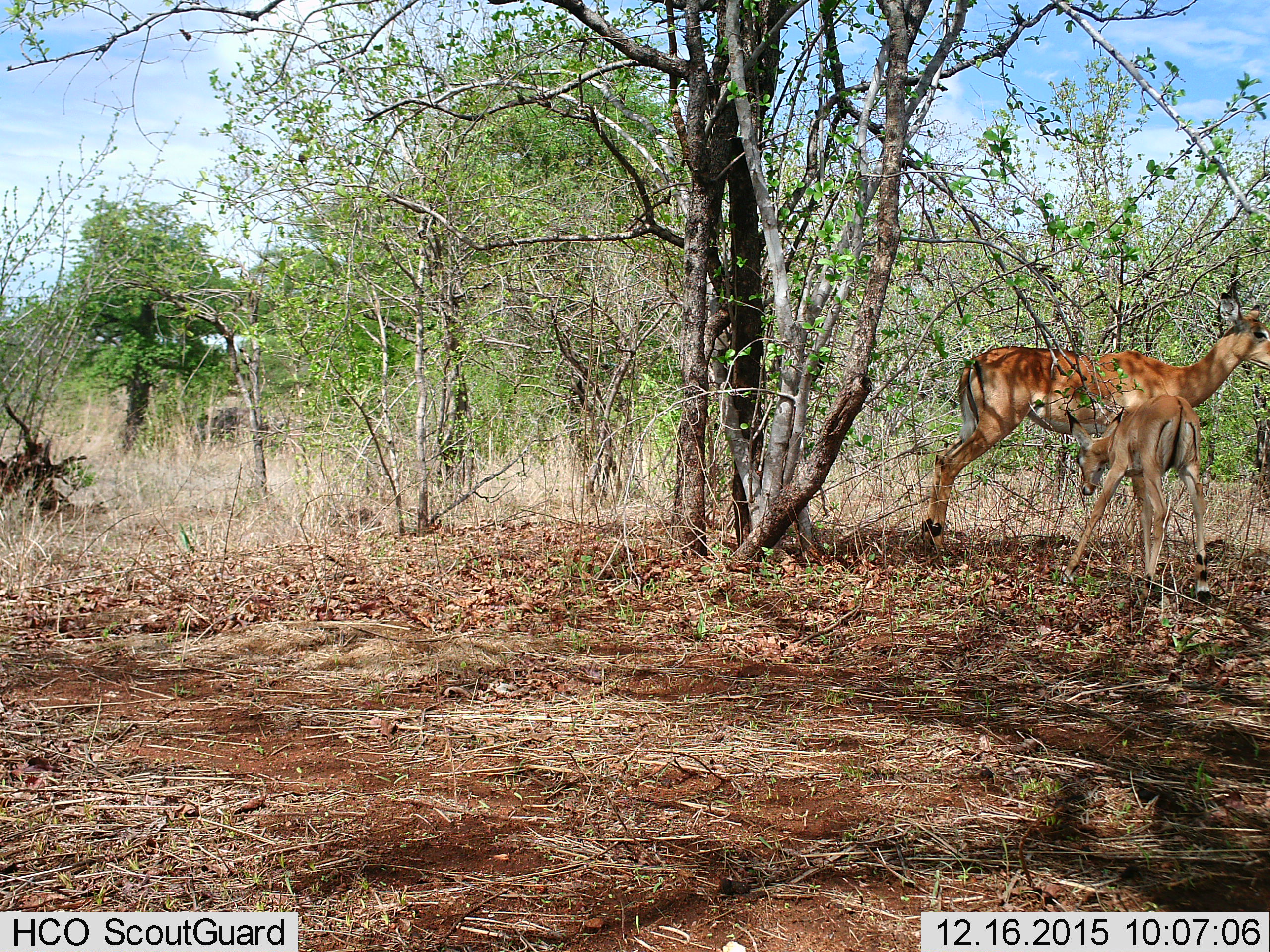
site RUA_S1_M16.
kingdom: Animalia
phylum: Chordata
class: Mammalia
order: Artiodactyla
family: Bovidae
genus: Aepyceros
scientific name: Aepyceros melampus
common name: impala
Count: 2.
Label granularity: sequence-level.